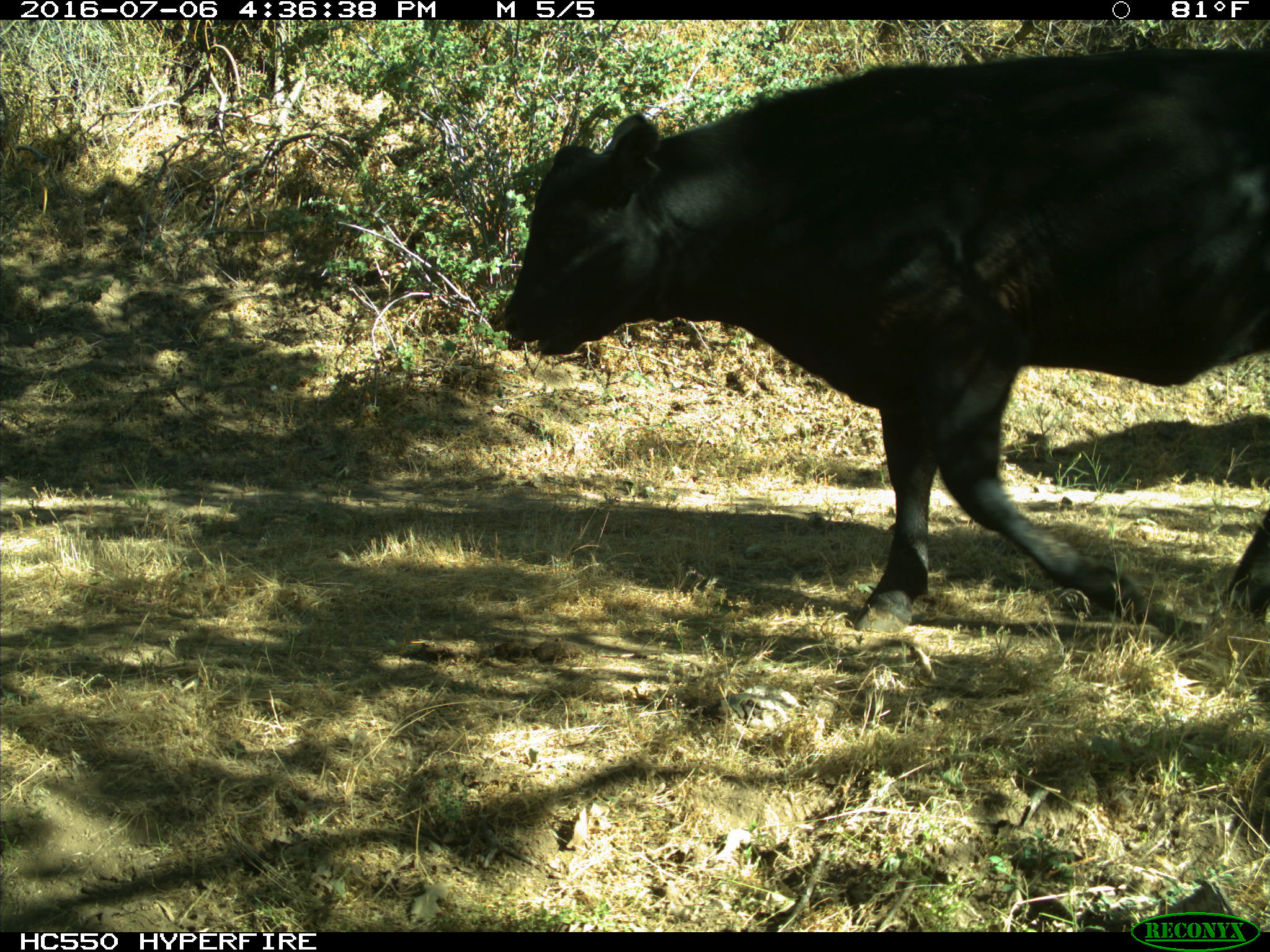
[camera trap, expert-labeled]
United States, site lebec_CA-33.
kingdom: Animalia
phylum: Chordata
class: Mammalia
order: Artiodactyla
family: Bovidae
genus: Bos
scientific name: Bos taurus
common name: domestic cow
Bos taurus (domestic cow).